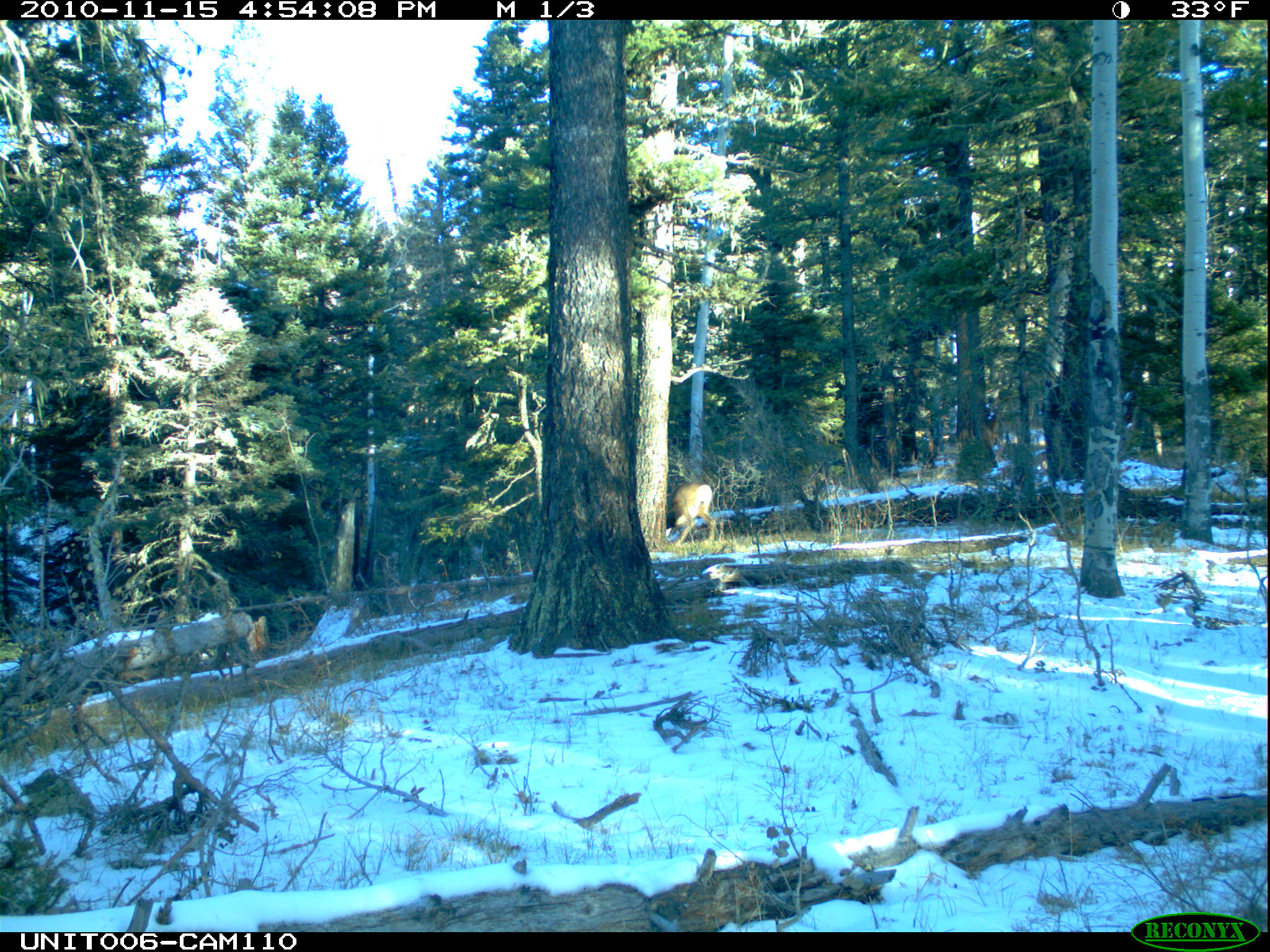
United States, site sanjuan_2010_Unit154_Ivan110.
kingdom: Animalia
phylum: Chordata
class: Mammalia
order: Artiodactyla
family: Cervidae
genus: Cervus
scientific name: Cervus elaphus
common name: red deer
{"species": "Cervus elaphus (red deer)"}